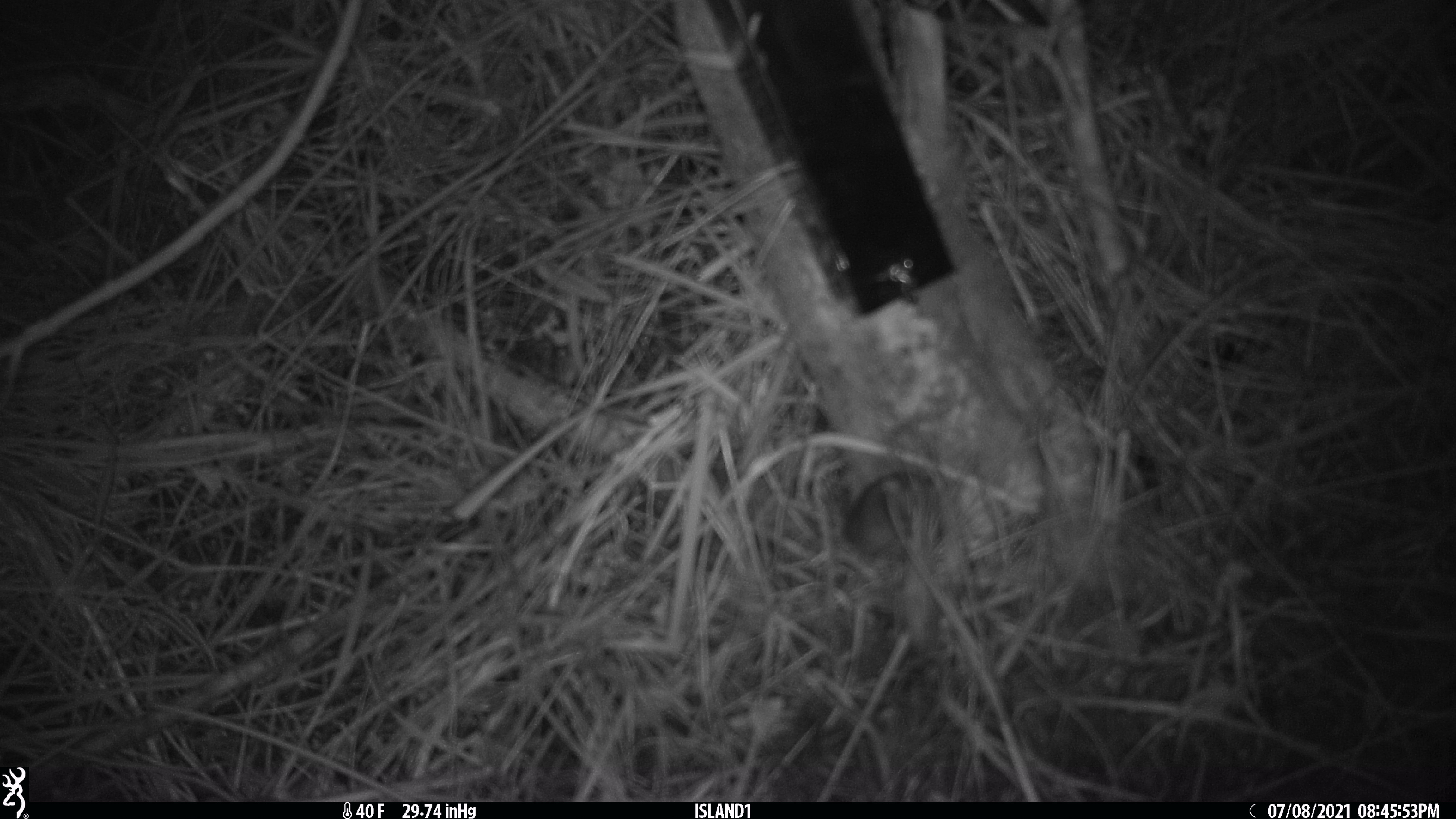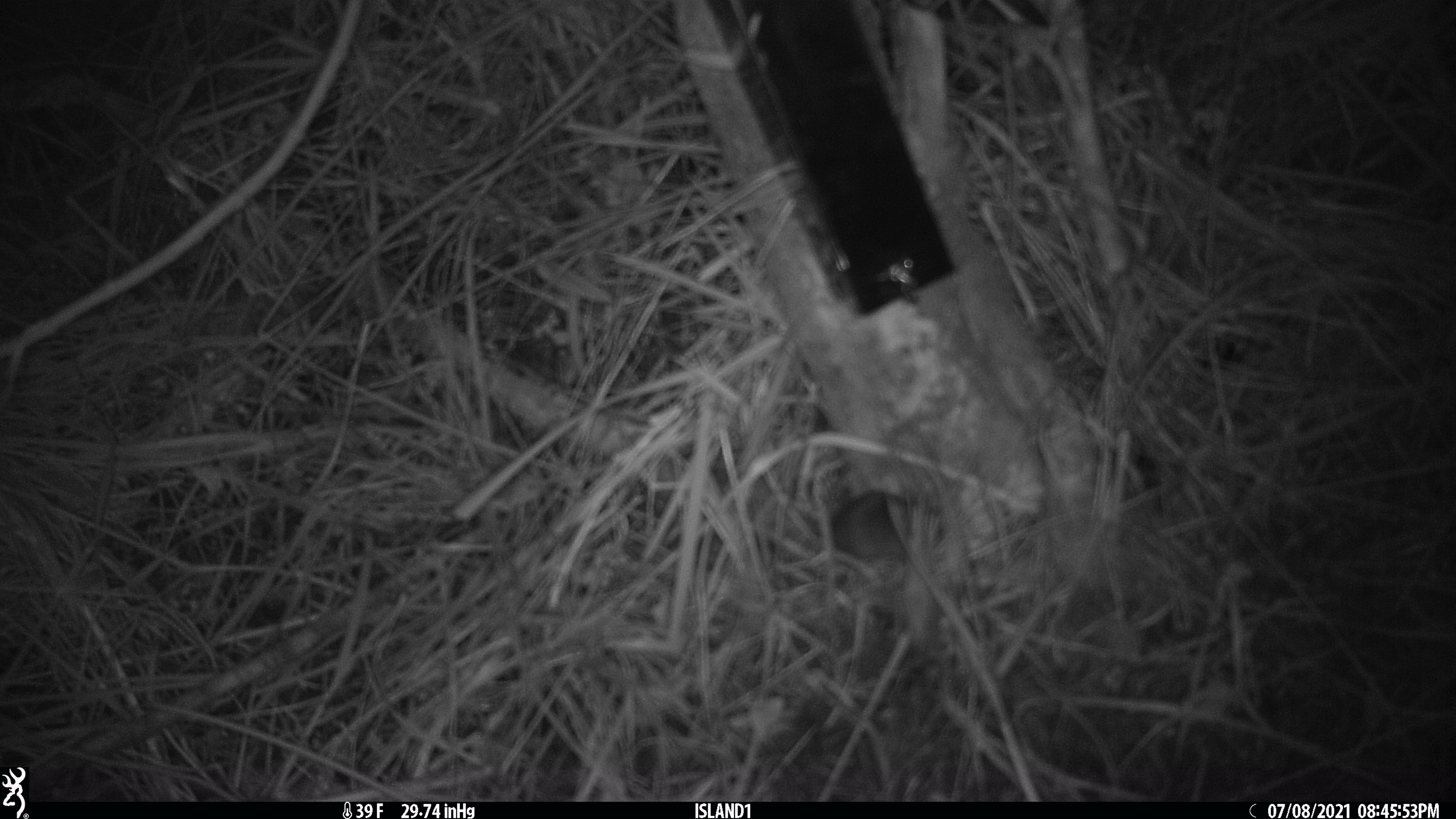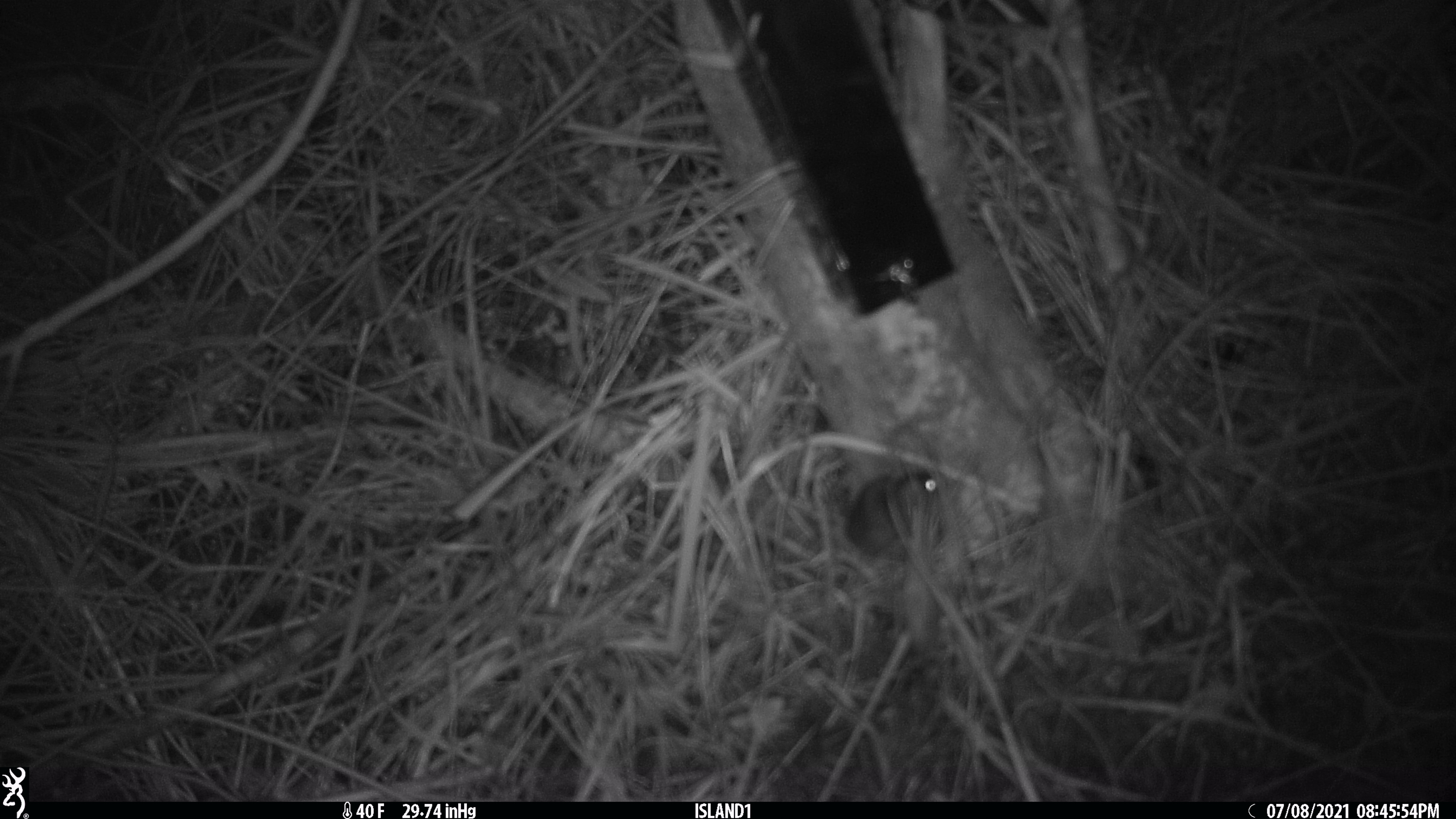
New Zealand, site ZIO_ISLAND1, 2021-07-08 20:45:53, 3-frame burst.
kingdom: Animalia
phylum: Chordata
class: Mammalia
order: Rodentia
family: Muridae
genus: Mus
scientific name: Mus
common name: mouse